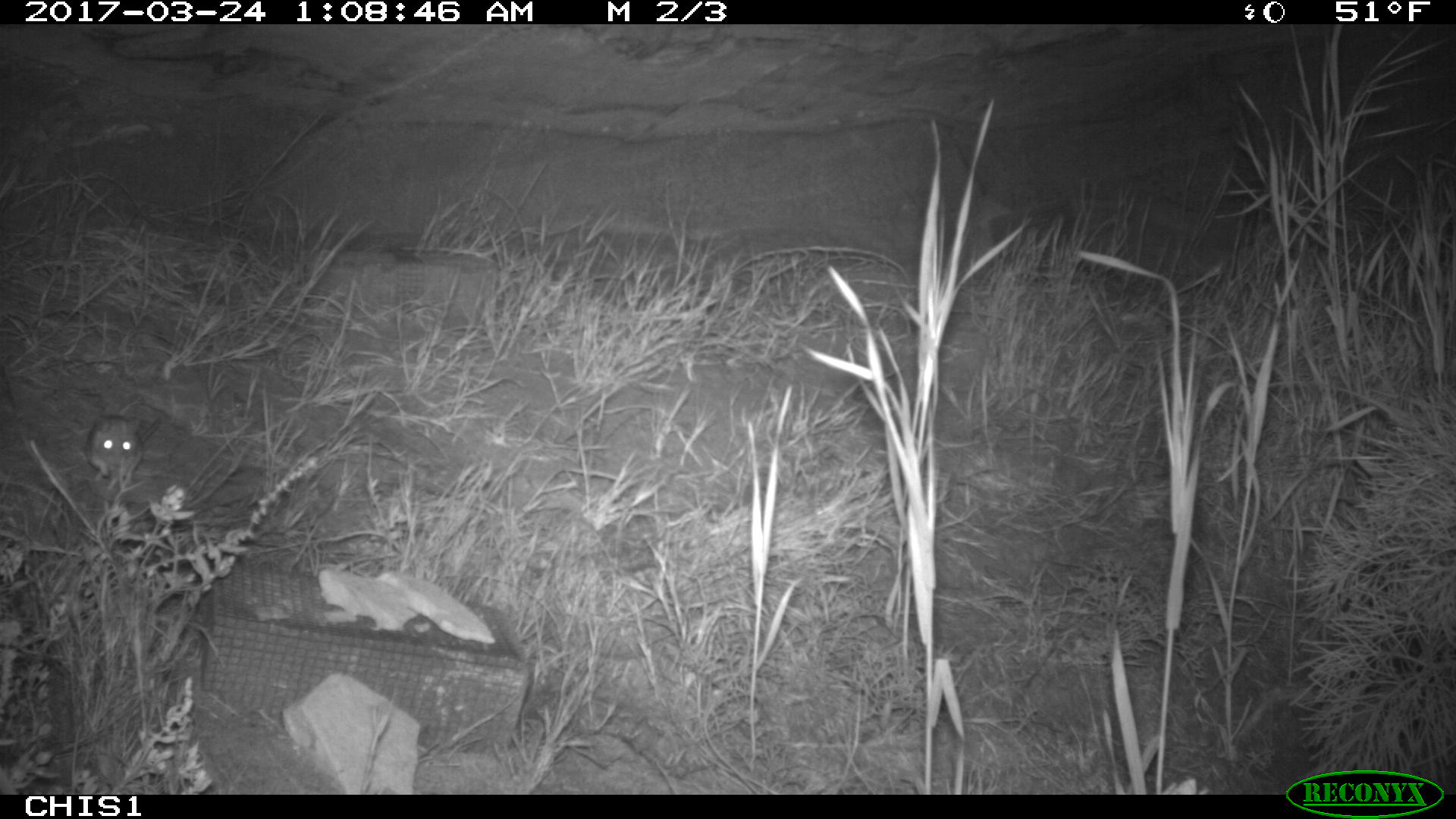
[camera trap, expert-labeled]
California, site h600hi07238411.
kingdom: Animalia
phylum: Chordata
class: Mammalia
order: Rodentia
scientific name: Rodentia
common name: rodent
Rodent (Rodentia).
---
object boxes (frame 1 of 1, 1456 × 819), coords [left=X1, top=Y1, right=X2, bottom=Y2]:
rodent: [left=83, top=414, right=160, bottom=484]; [left=202, top=377, right=243, bottom=413]